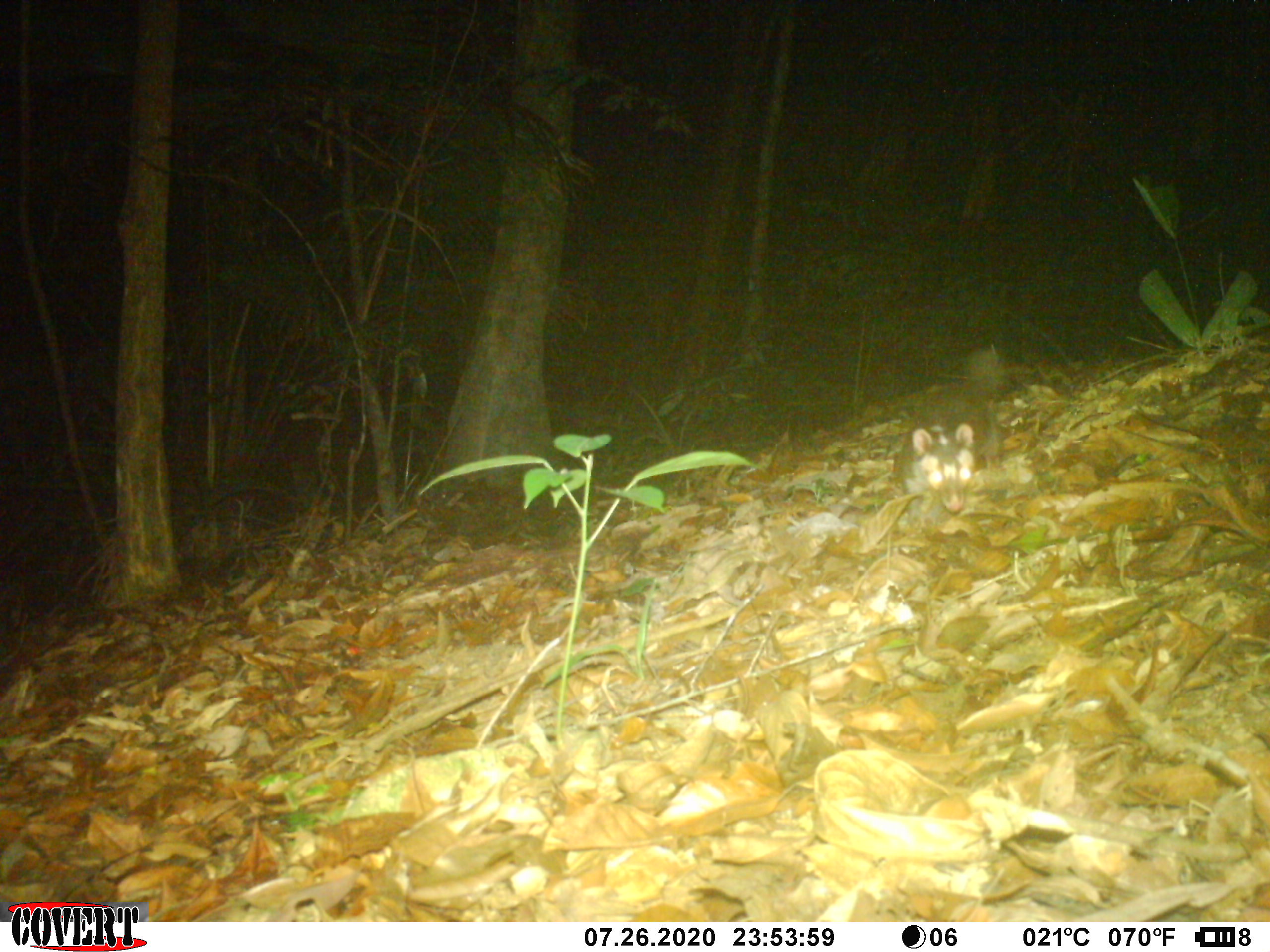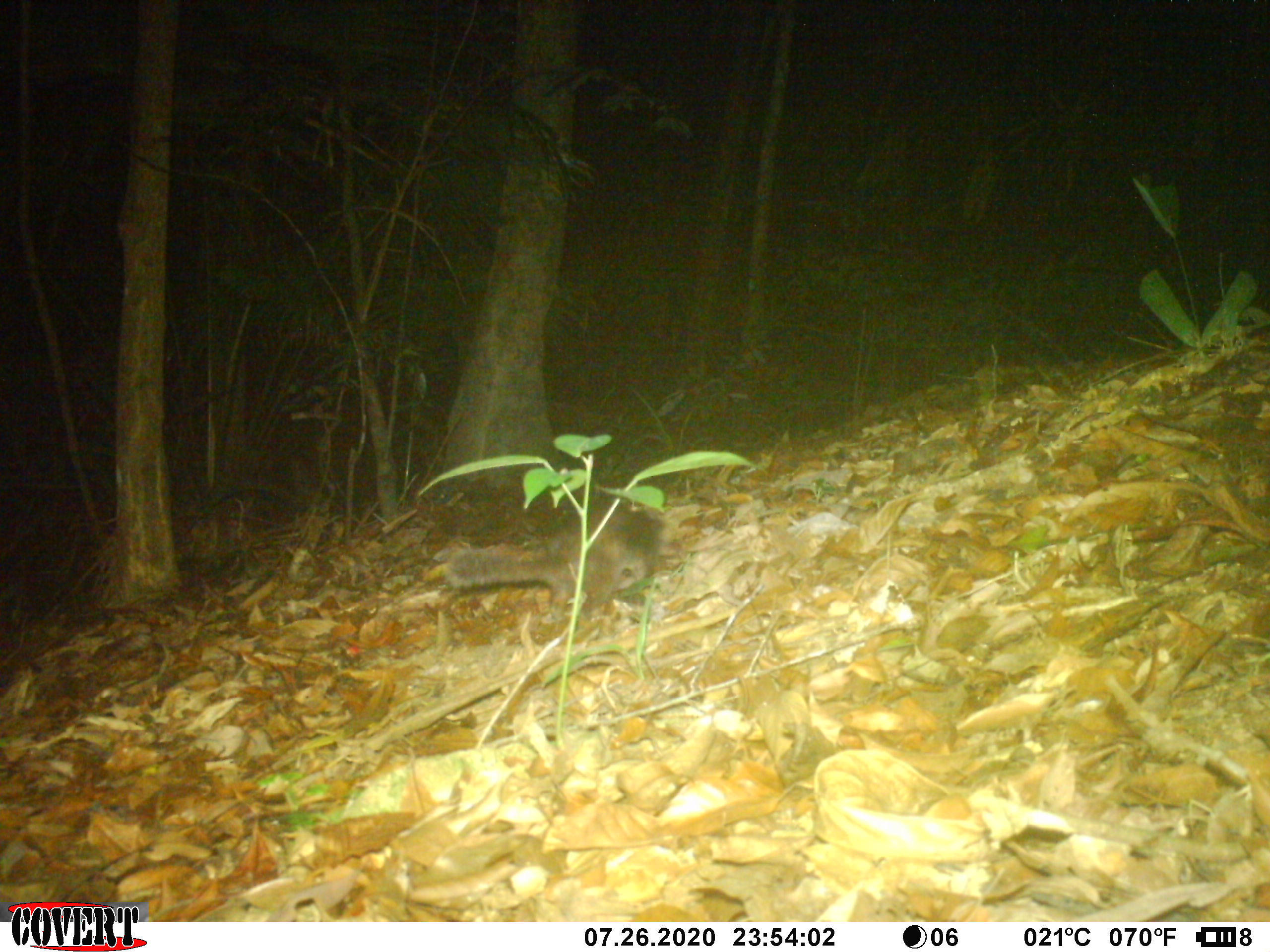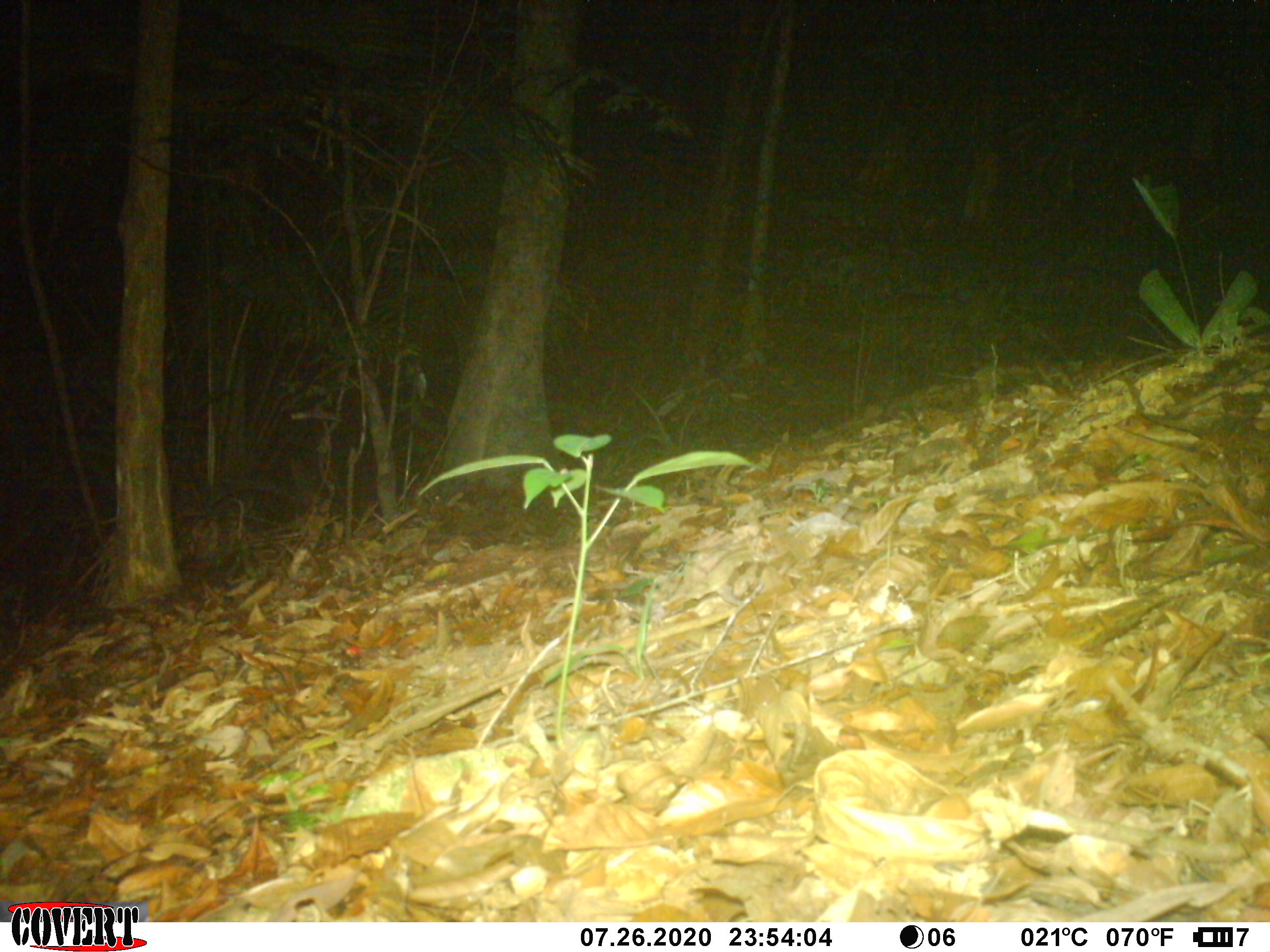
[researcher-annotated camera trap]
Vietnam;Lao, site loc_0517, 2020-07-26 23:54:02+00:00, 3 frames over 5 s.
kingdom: Animalia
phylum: Chordata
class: Mammalia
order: Carnivora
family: Herpestidae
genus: Urva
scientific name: Urva urva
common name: crab-eating mongoose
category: crab eating mongoose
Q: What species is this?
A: Crab eating mongoose (crab-eating mongoose) (Urva urva).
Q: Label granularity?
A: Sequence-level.